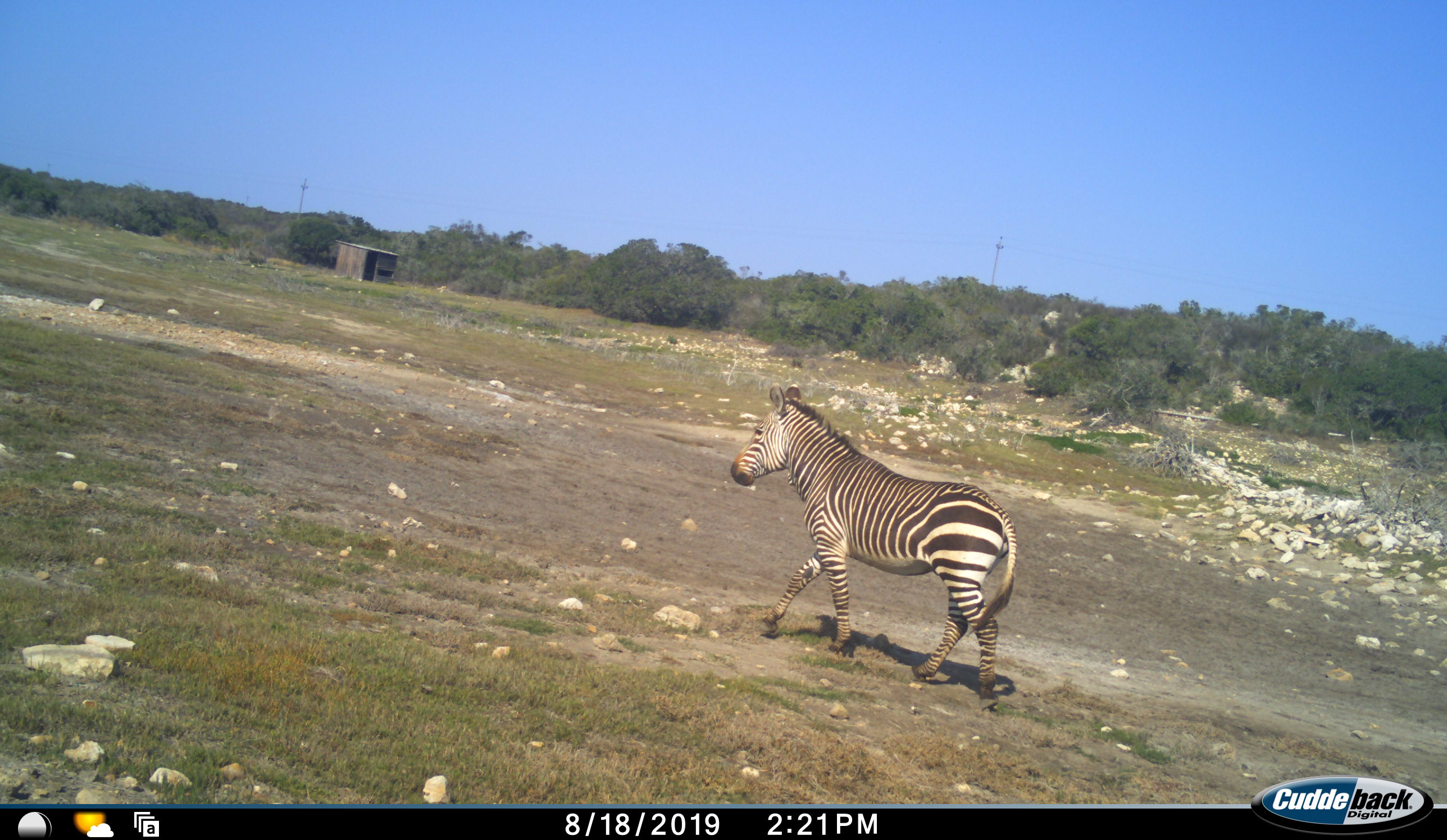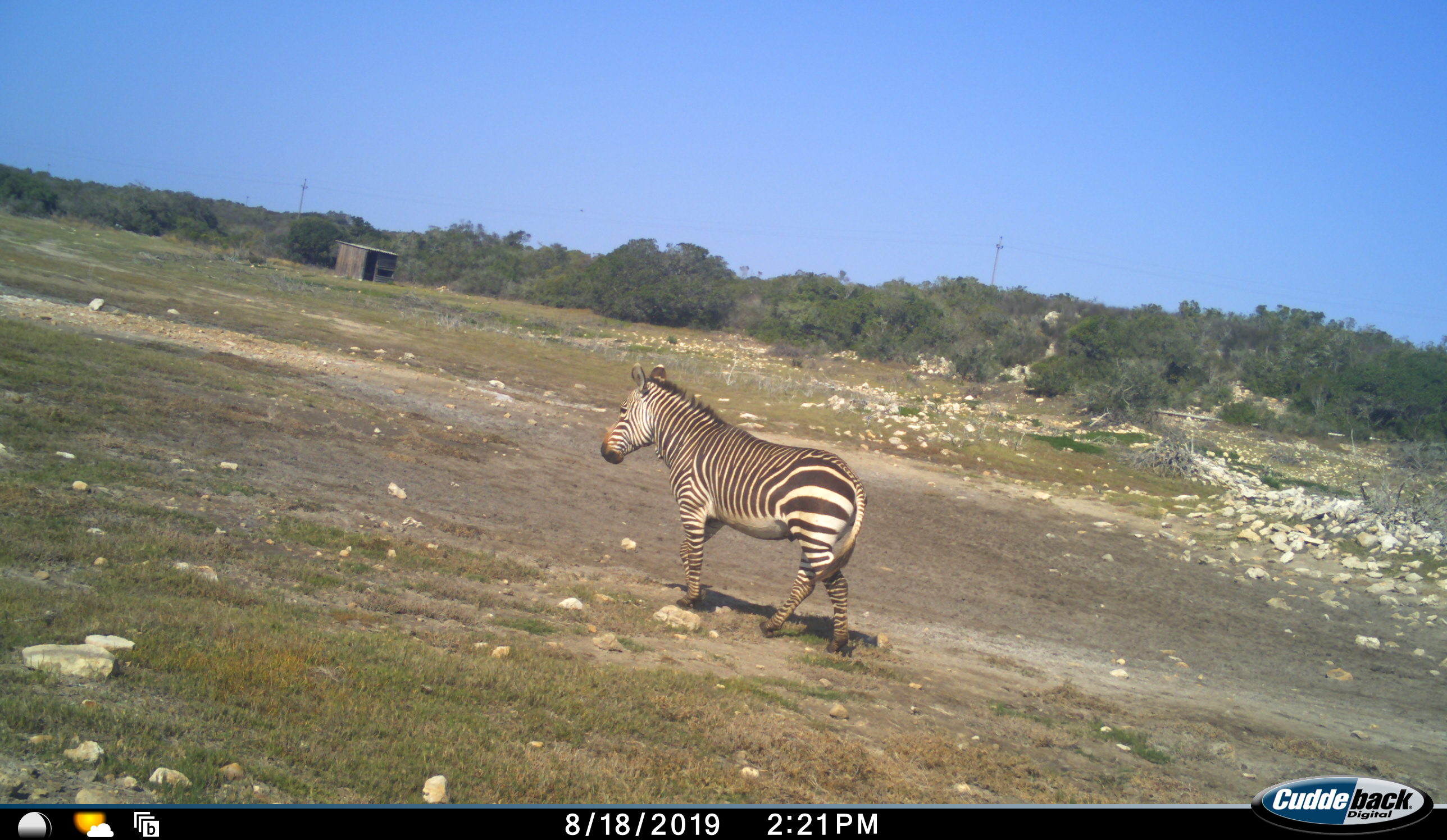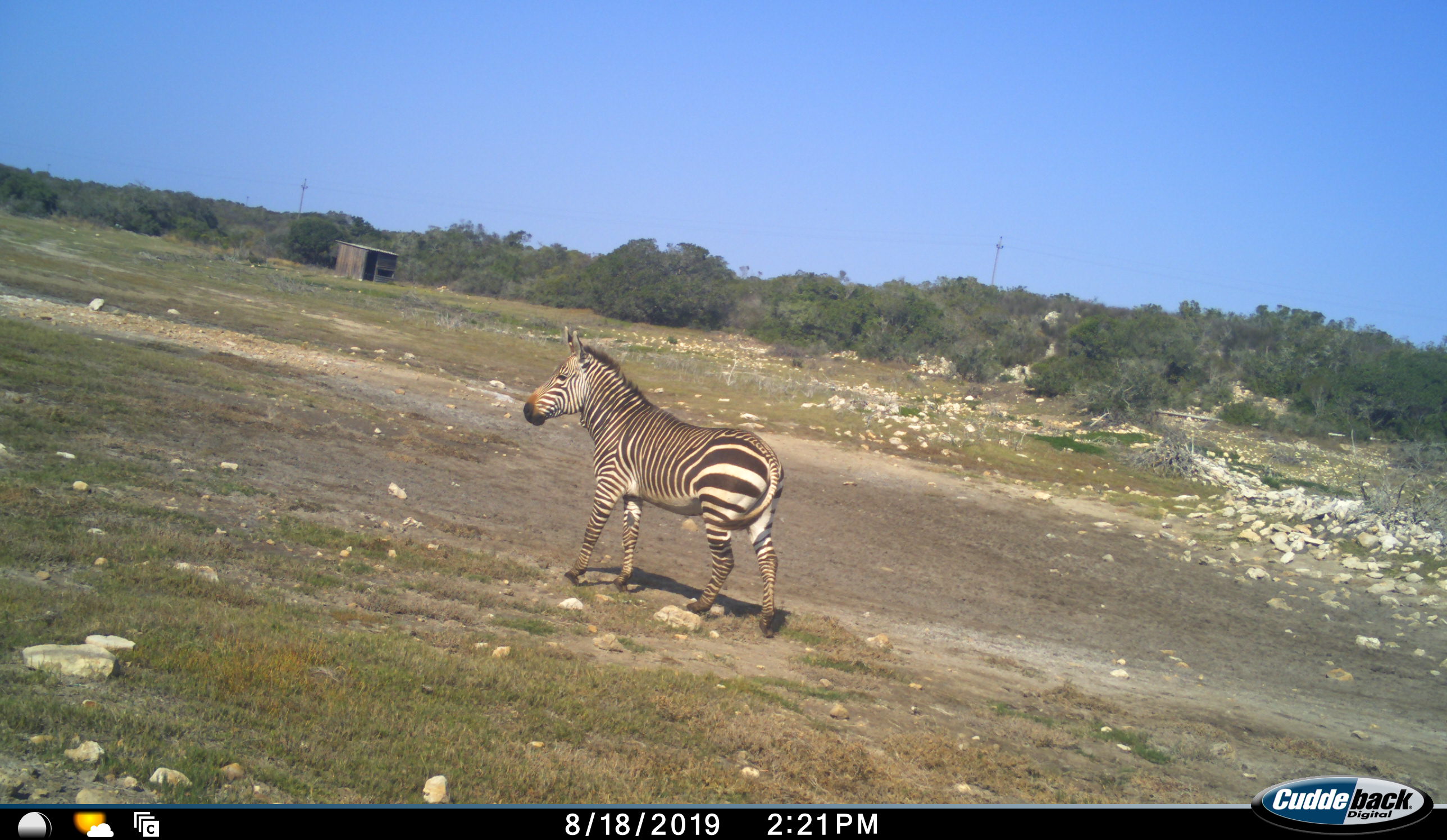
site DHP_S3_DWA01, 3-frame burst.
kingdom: Animalia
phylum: Chordata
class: Mammalia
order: Perissodactyla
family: Equidae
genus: Equus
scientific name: Equus zebra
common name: mountain zebra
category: zebramountain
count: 1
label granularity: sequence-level